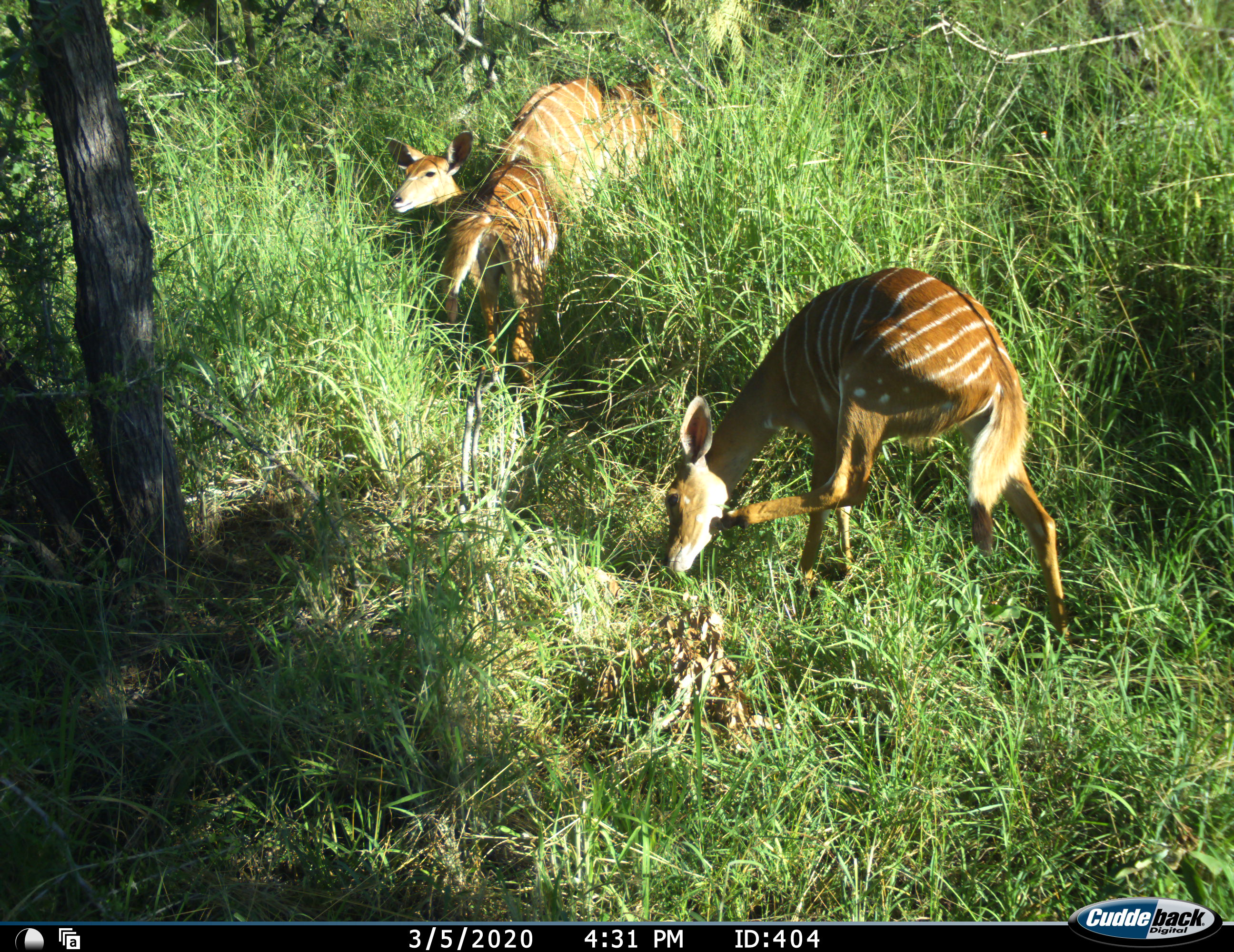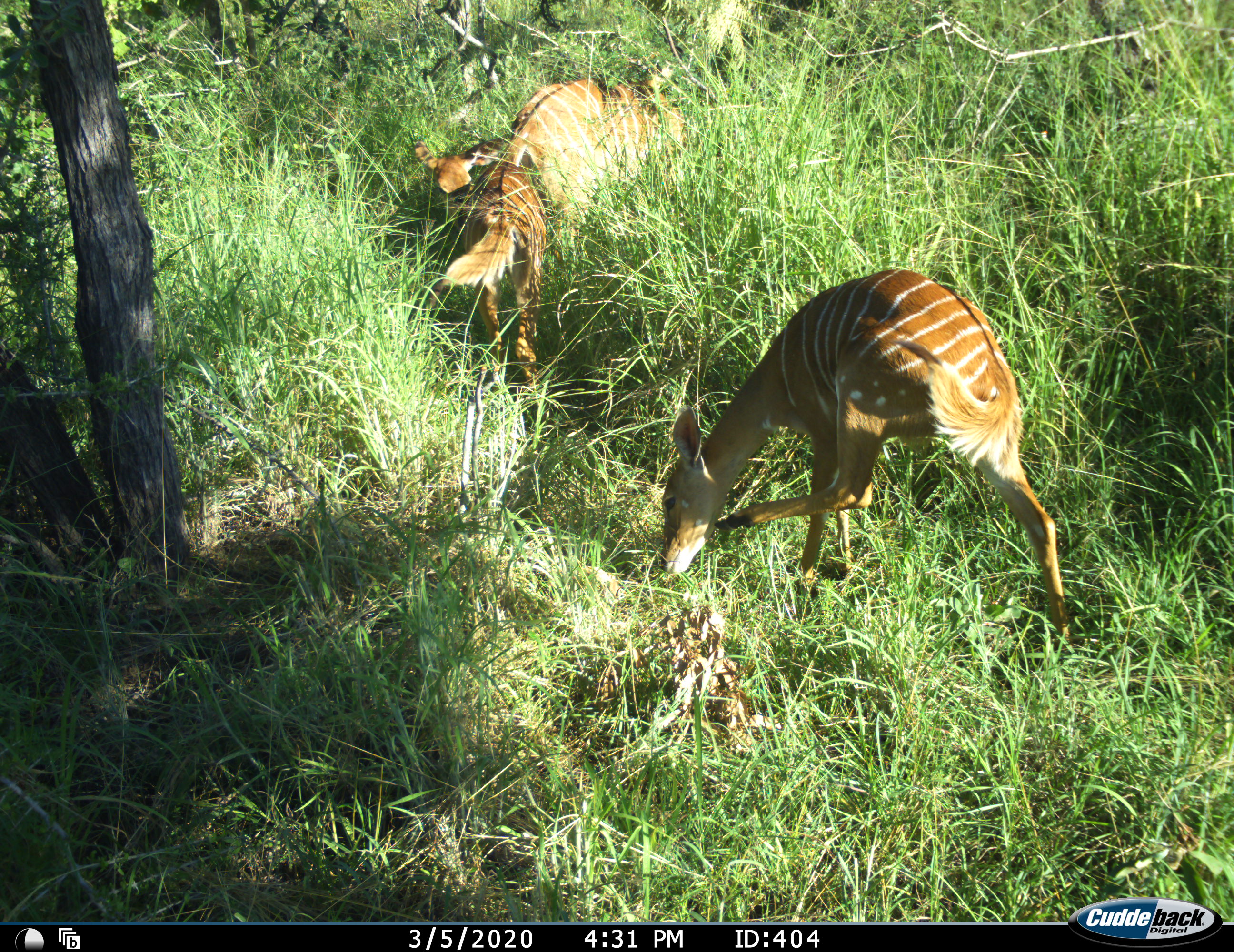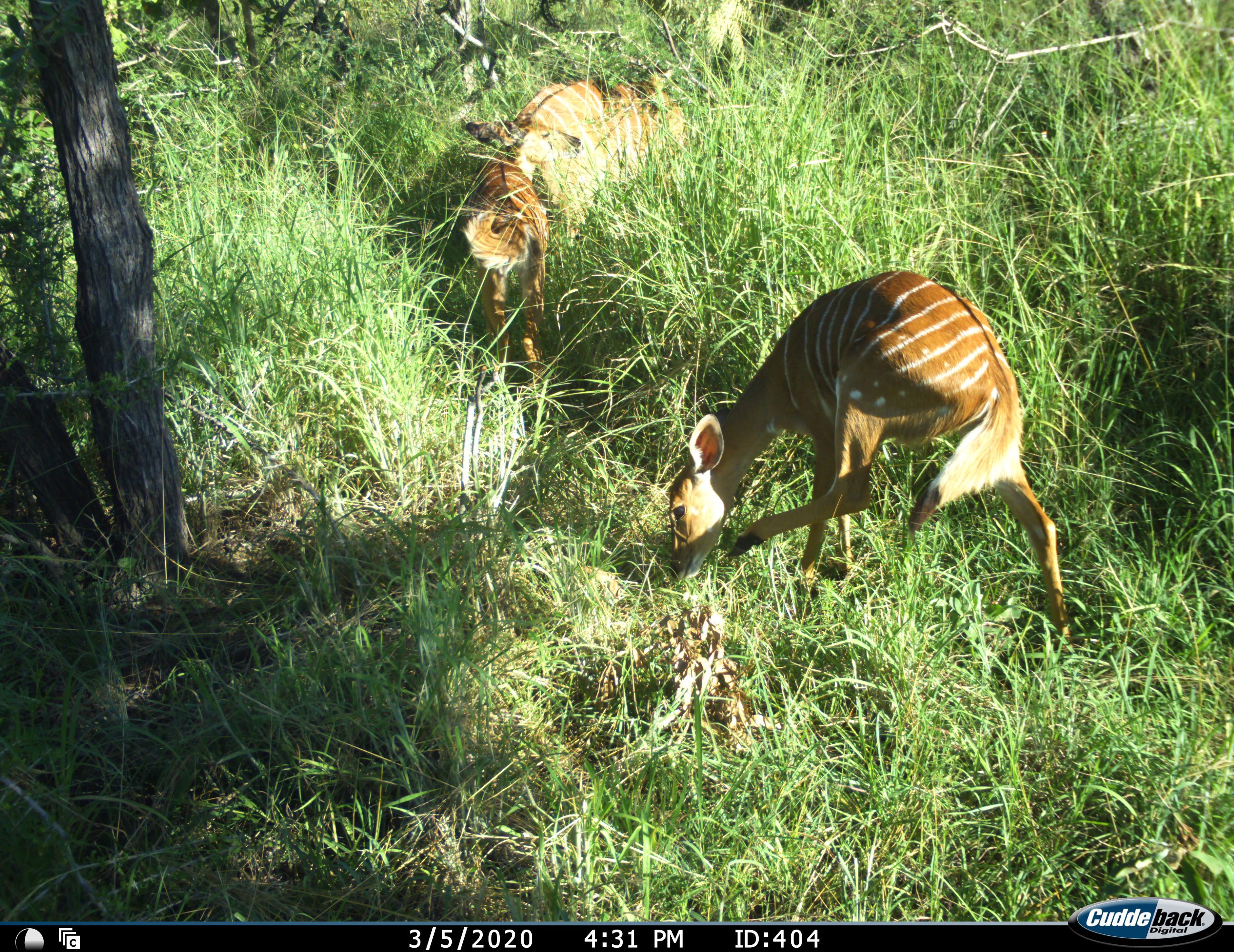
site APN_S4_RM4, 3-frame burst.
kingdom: Animalia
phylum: Chordata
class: Mammalia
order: Artiodactyla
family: Bovidae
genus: Tragelaphus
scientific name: Tragelaphus angasii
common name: nyala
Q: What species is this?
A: Nyala (Tragelaphus angasii).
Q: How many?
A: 3.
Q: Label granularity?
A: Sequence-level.